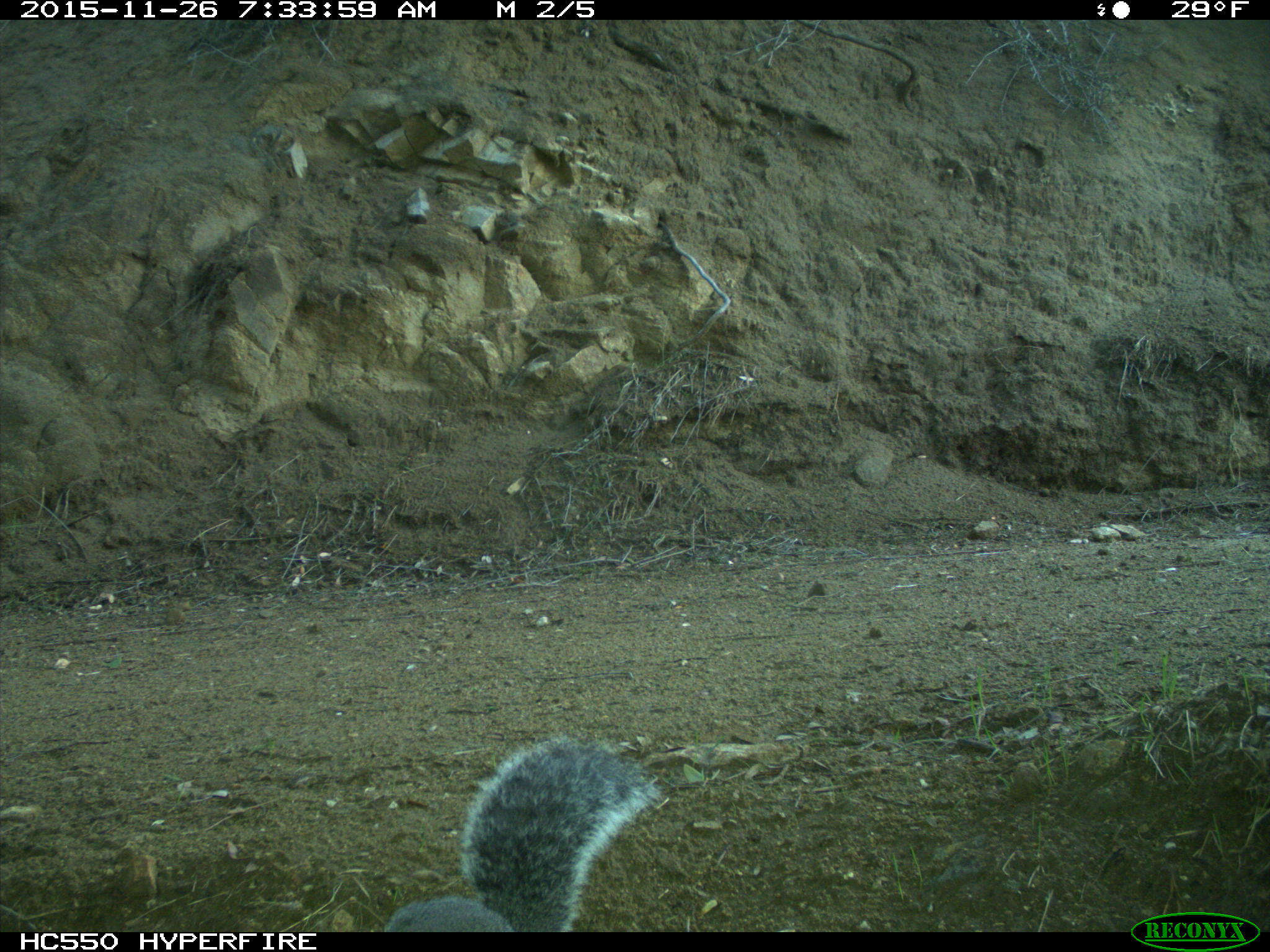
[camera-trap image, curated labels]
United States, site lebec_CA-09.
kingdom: Animalia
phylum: Chordata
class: Mammalia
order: Rodentia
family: Sciuridae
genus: Sciurus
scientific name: Sciurus carolinensis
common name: eastern gray squirrel